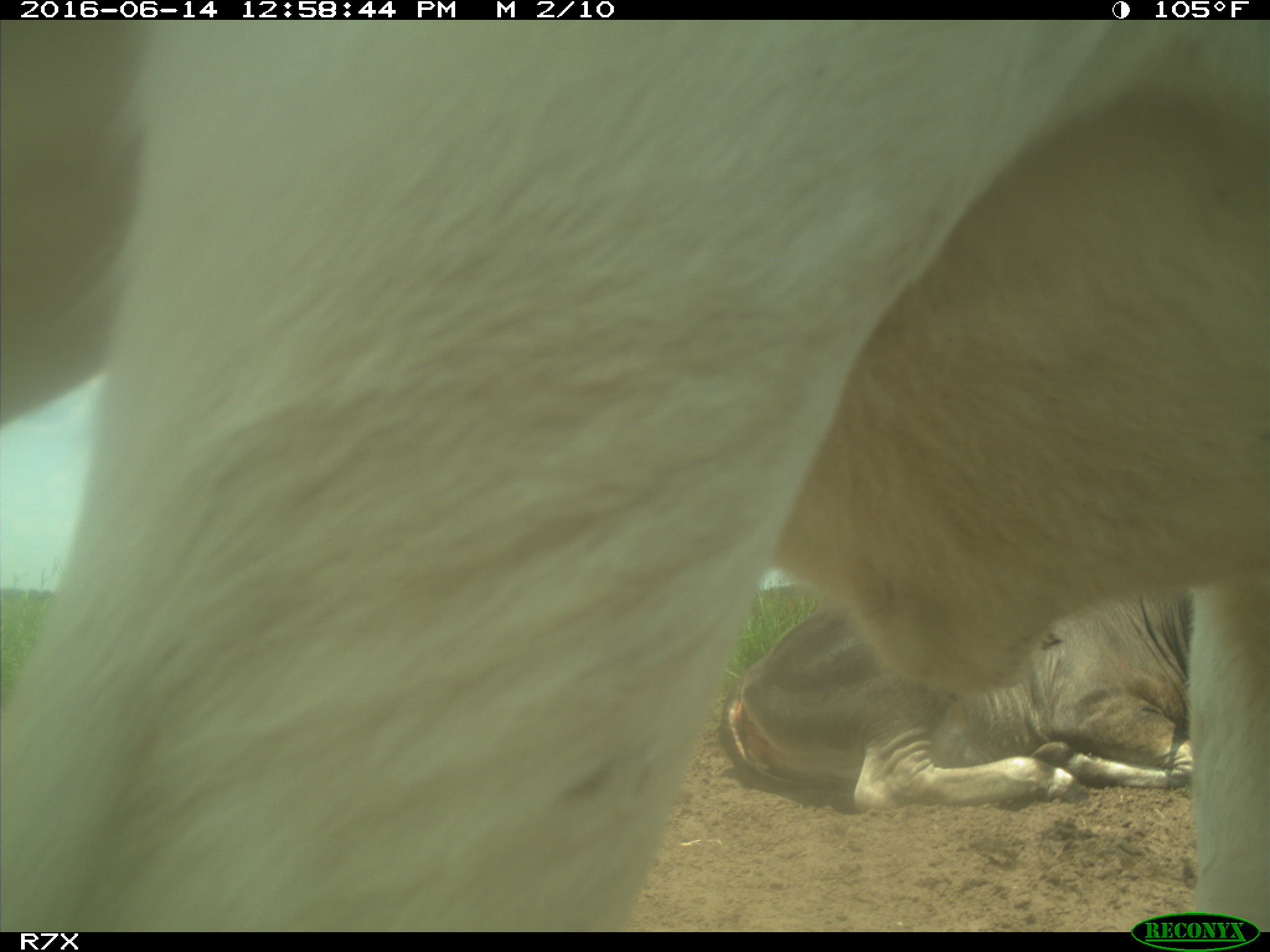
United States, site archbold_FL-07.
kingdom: Animalia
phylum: Chordata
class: Mammalia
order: Artiodactyla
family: Bovidae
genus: Bos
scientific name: Bos taurus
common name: domestic cow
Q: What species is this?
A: Bos taurus (domestic cow).